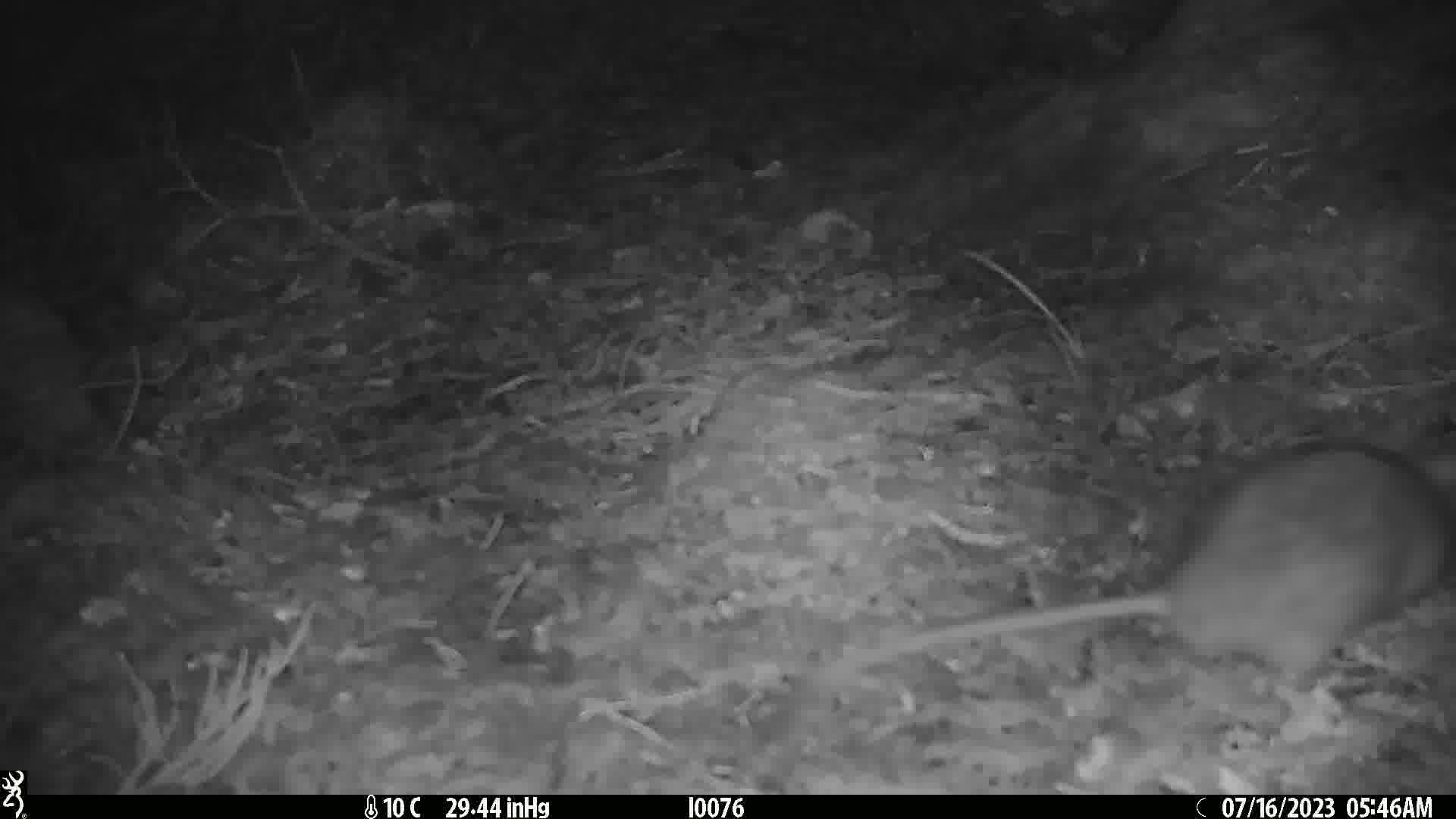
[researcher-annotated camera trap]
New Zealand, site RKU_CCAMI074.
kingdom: Animalia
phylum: Chordata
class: Mammalia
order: Rodentia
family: Muridae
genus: Rattus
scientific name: Rattus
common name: rat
Rat (Rattus).